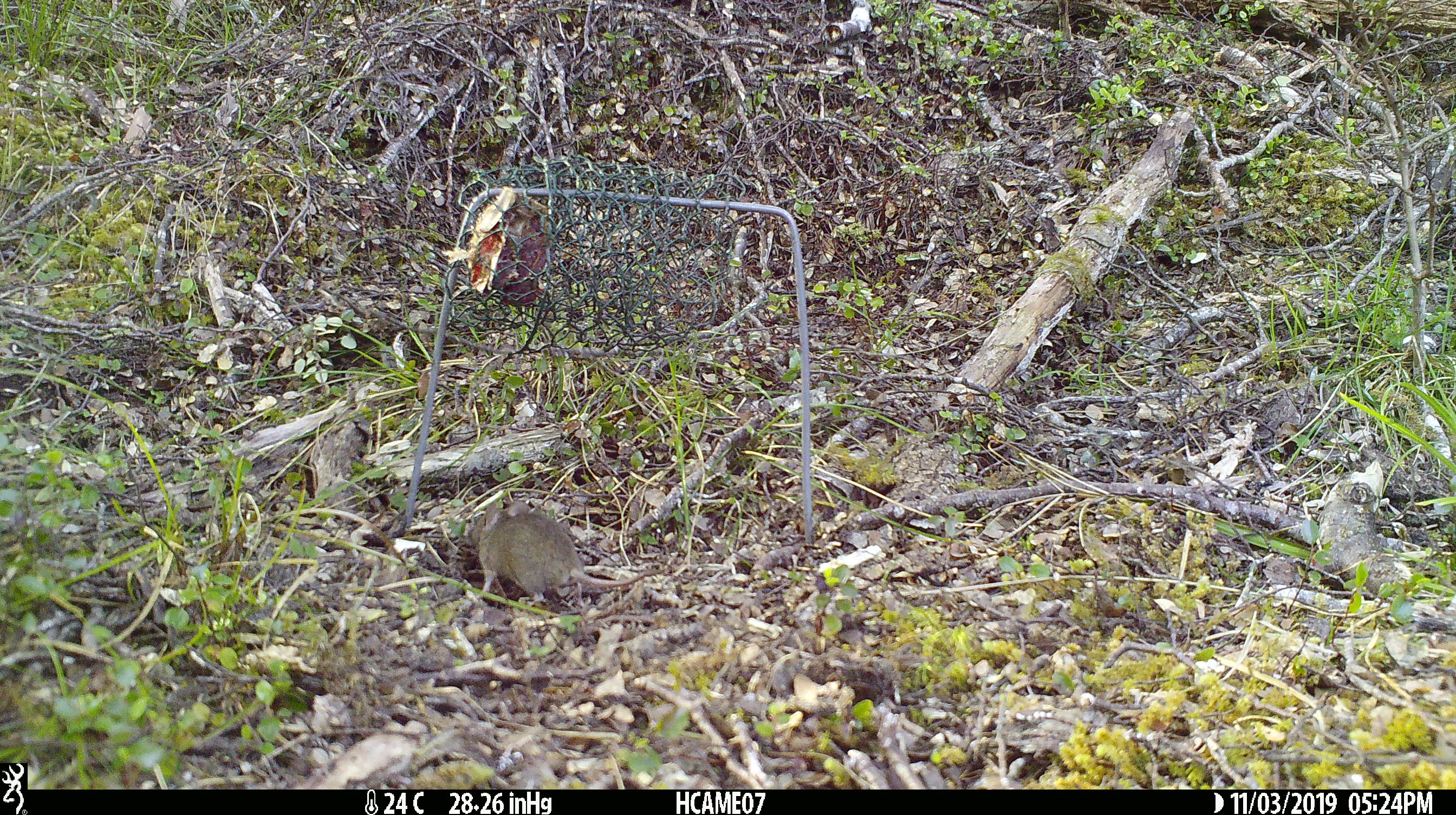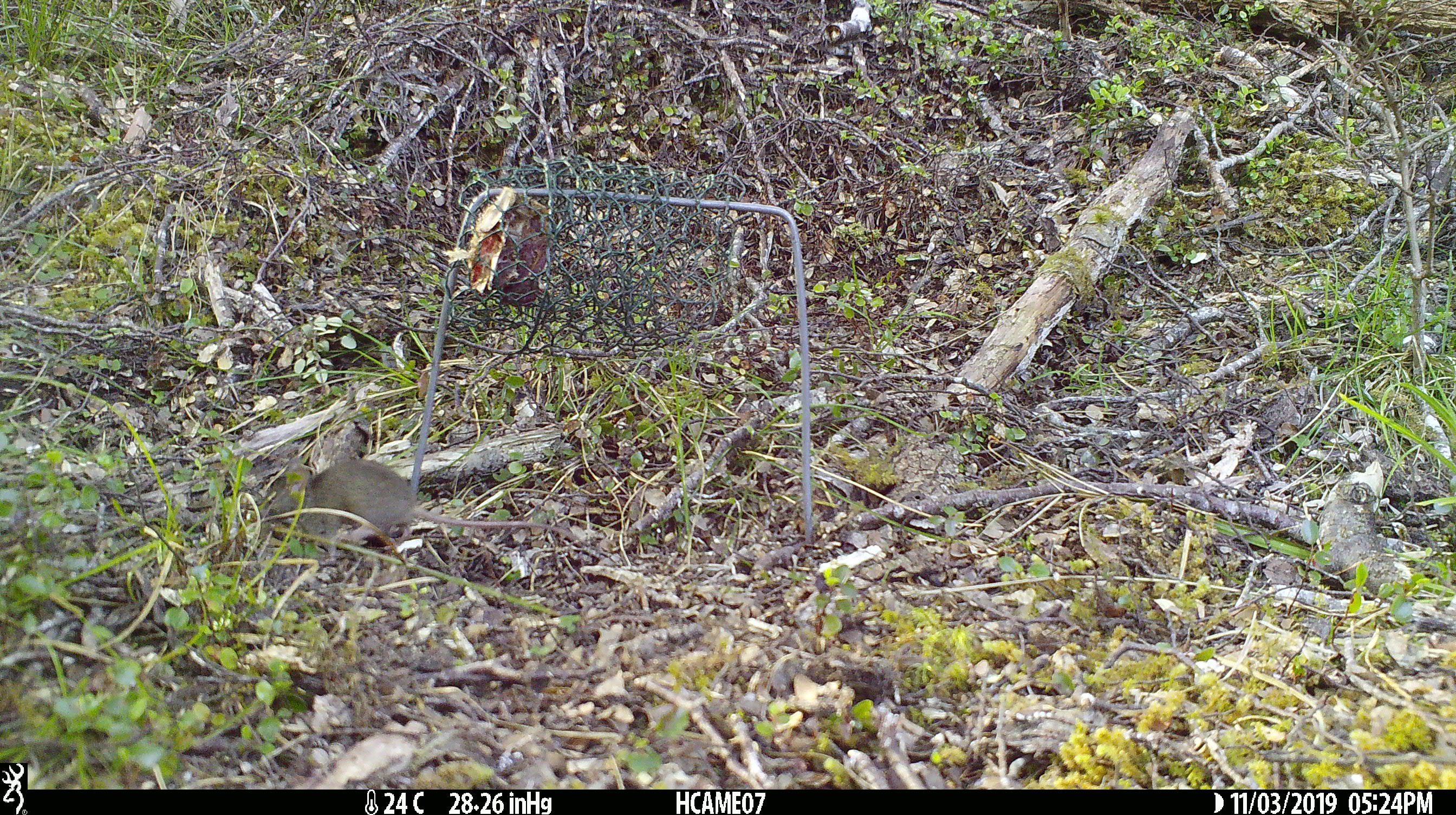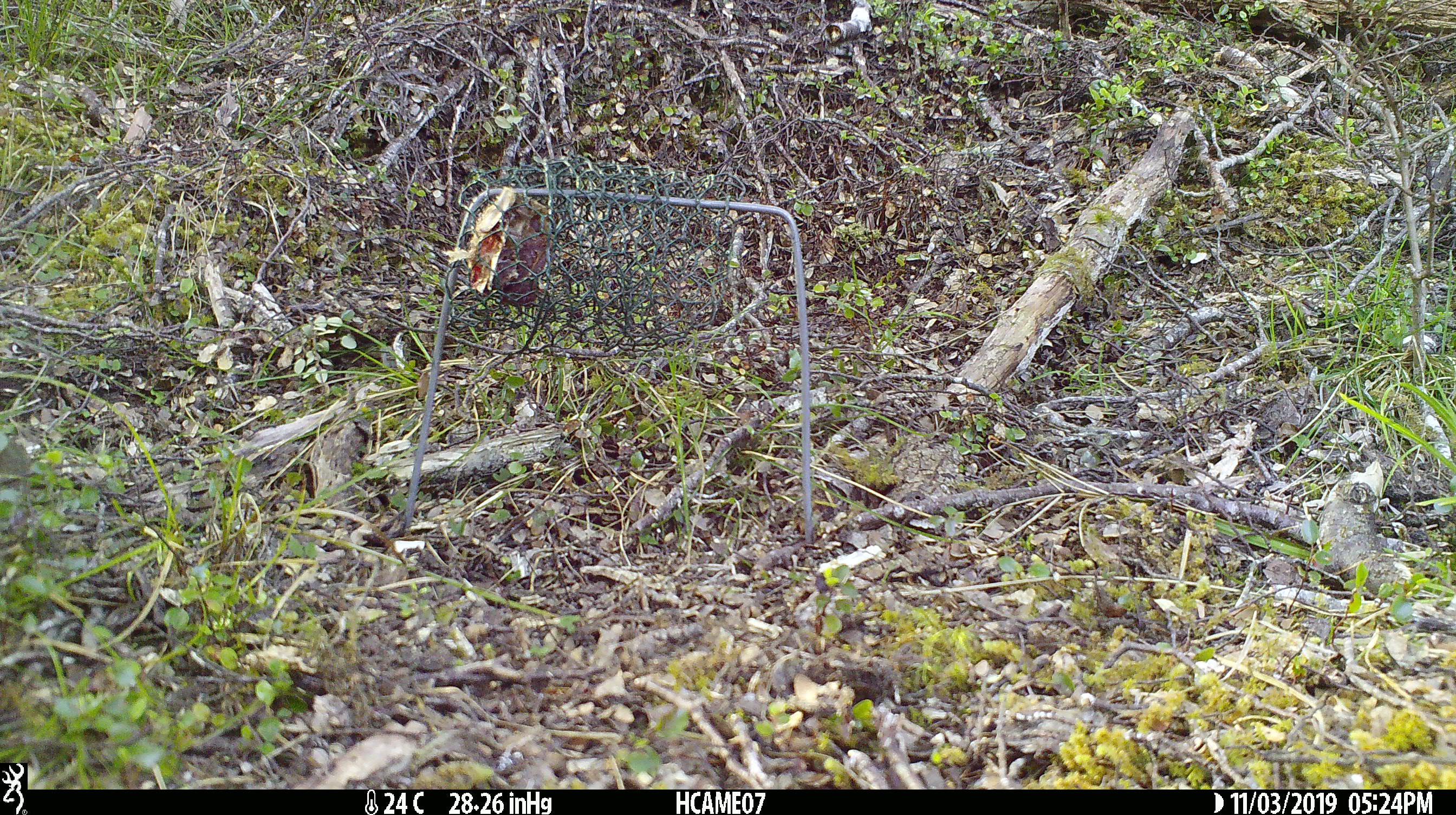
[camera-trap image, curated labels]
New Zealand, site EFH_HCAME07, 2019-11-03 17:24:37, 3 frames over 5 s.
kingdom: Animalia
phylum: Chordata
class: Mammalia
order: Rodentia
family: Muridae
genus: Mus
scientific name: Mus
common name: mouse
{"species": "mouse (Mus)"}